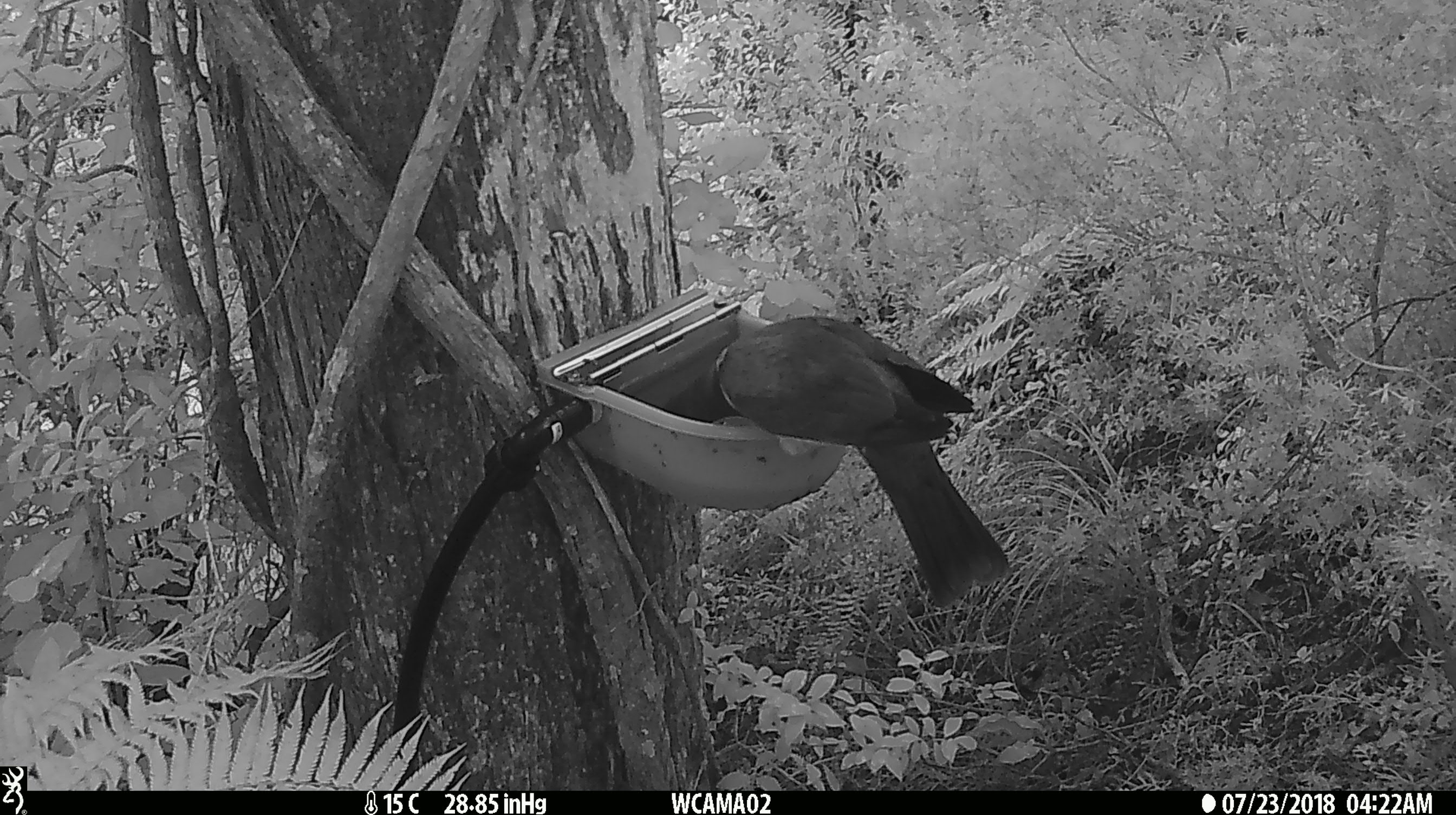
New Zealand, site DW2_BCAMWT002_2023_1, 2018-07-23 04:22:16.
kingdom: Animalia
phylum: Chordata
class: Aves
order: Columbiformes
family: Columbidae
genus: Hemiphaga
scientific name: Hemiphaga novaeseelandiae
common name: new zealand pigeon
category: kereru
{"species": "kereru (new zealand pigeon) (Hemiphaga novaeseelandiae)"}